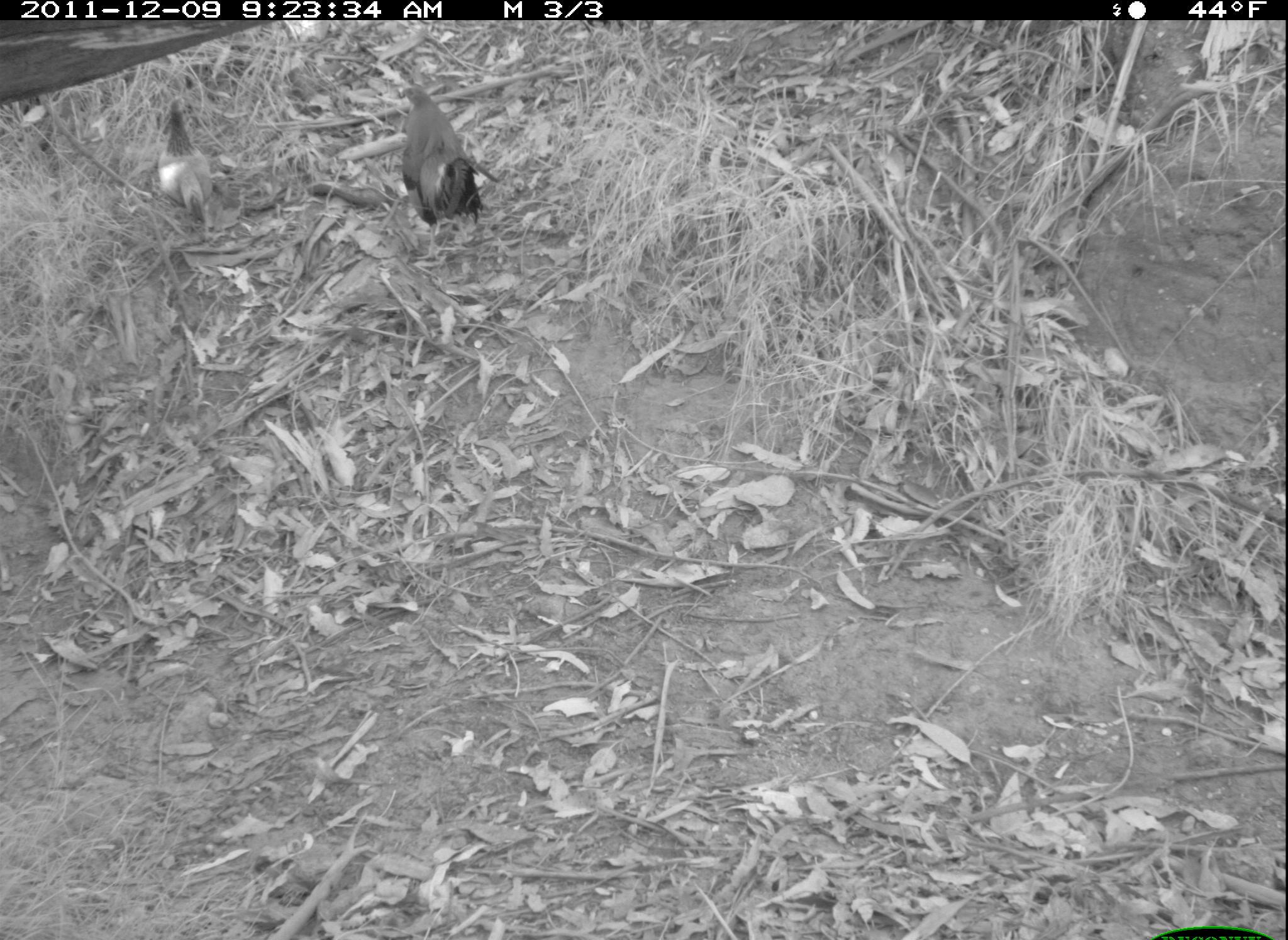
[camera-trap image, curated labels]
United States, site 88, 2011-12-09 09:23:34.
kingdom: Animalia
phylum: Chordata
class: Aves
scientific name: Aves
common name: bird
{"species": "bird (Aves)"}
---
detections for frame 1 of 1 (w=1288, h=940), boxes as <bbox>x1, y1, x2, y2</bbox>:
bird: <bbox>380, 79, 501, 263</bbox>; <bbox>149, 93, 231, 227</bbox>